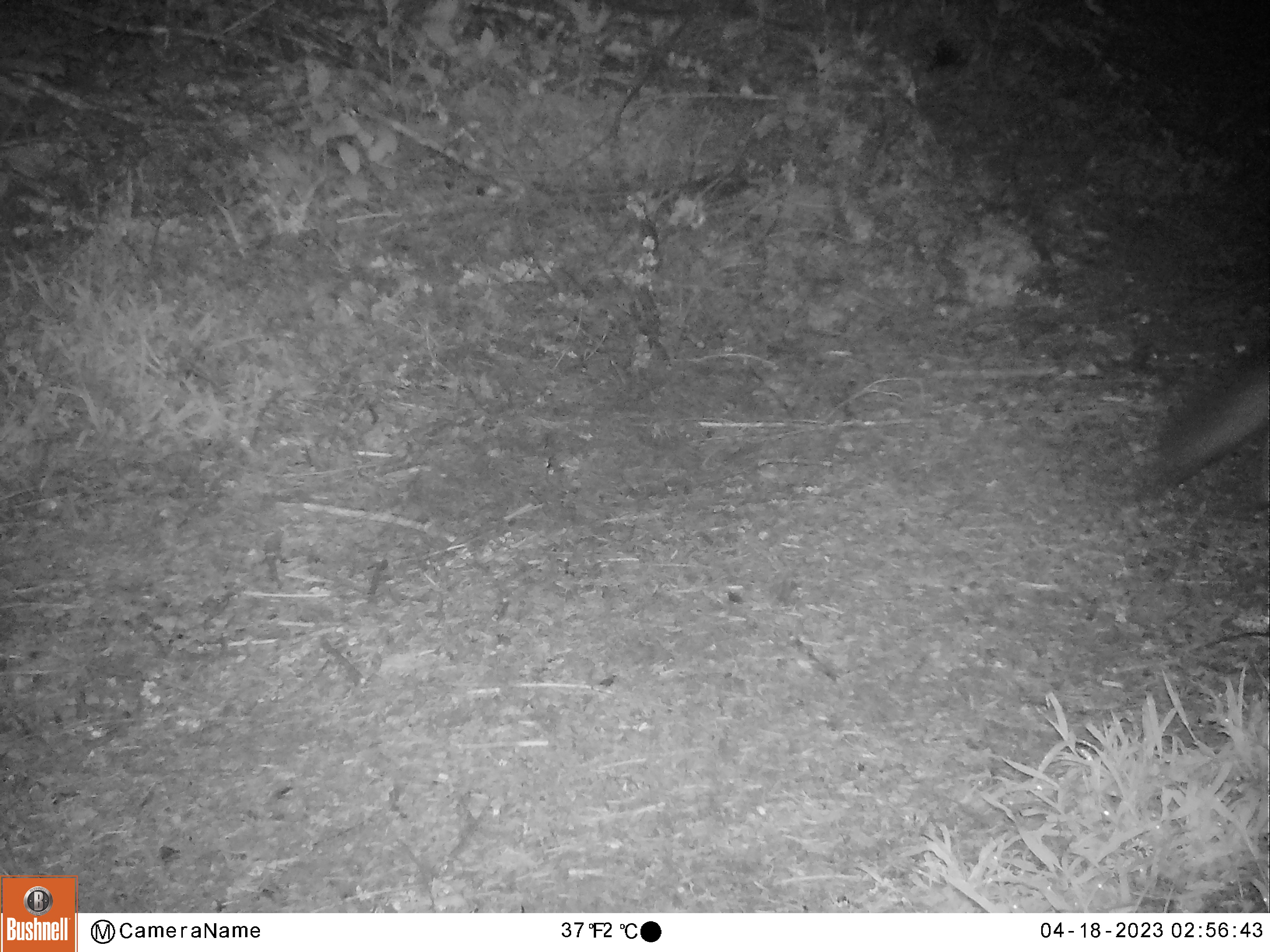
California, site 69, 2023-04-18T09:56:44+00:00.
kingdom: Animalia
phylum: Chordata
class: Mammalia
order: Carnivora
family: Canidae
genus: Urocyon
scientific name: Urocyon cinereoargenteus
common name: gray fox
Gray fox (Urocyon cinereoargenteus).